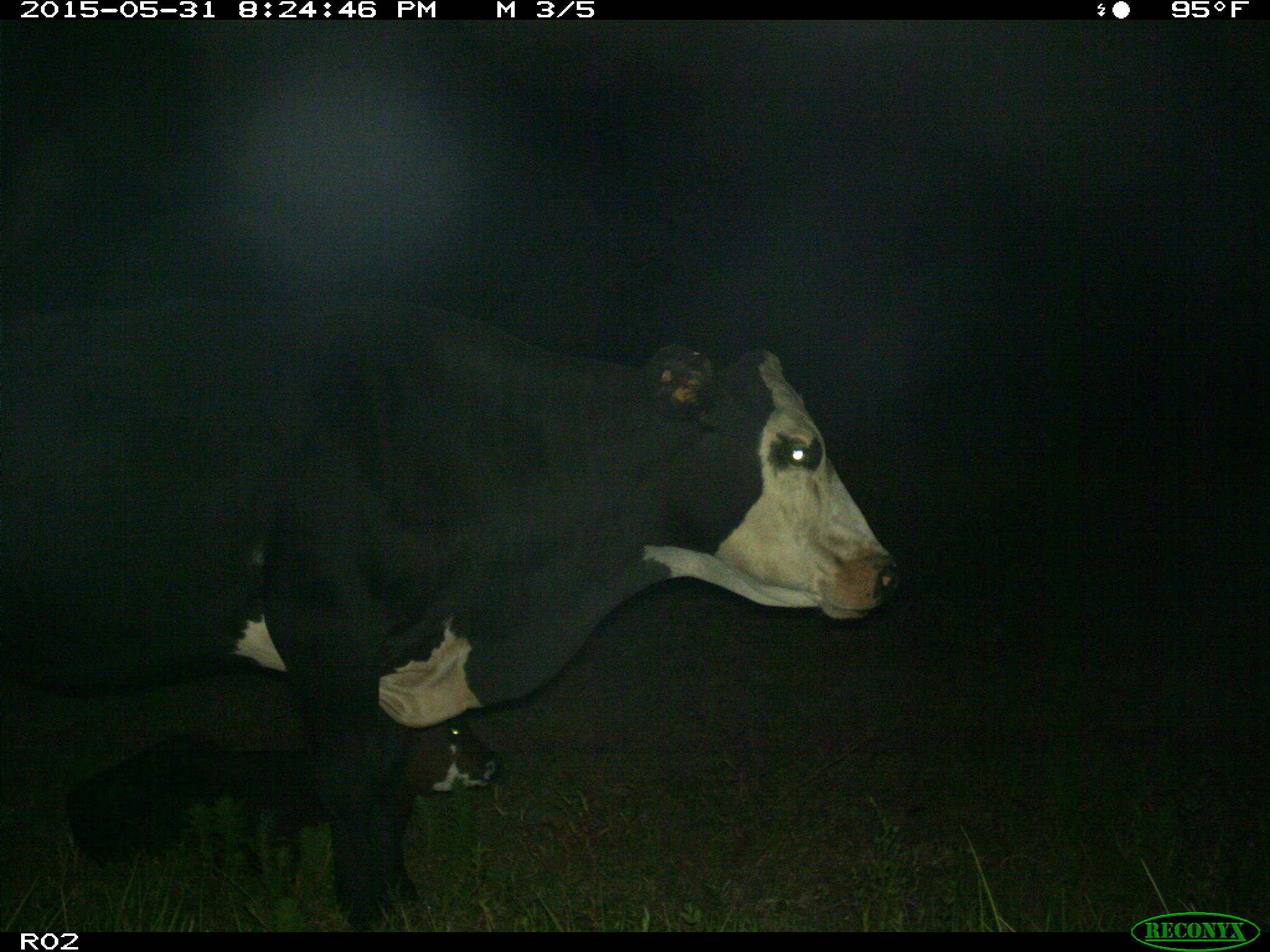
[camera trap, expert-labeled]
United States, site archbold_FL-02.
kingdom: Animalia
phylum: Chordata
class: Mammalia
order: Artiodactyla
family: Bovidae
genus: Bos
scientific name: Bos taurus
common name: domestic cow